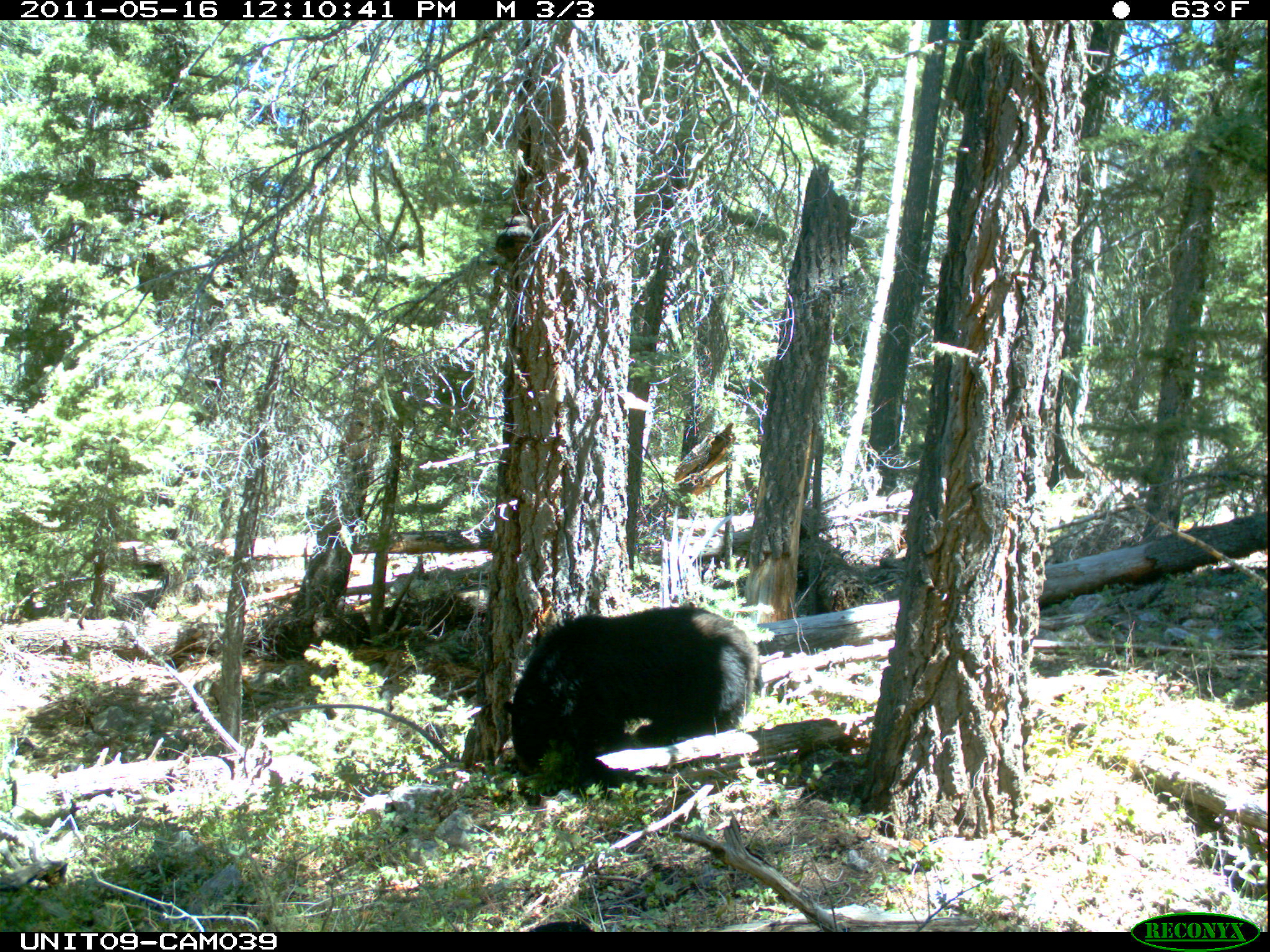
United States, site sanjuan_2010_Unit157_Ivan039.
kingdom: Animalia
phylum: Chordata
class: Mammalia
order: Carnivora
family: Ursidae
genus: Ursus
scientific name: Ursus americanus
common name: american black bear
Ursus americanus (american black bear).